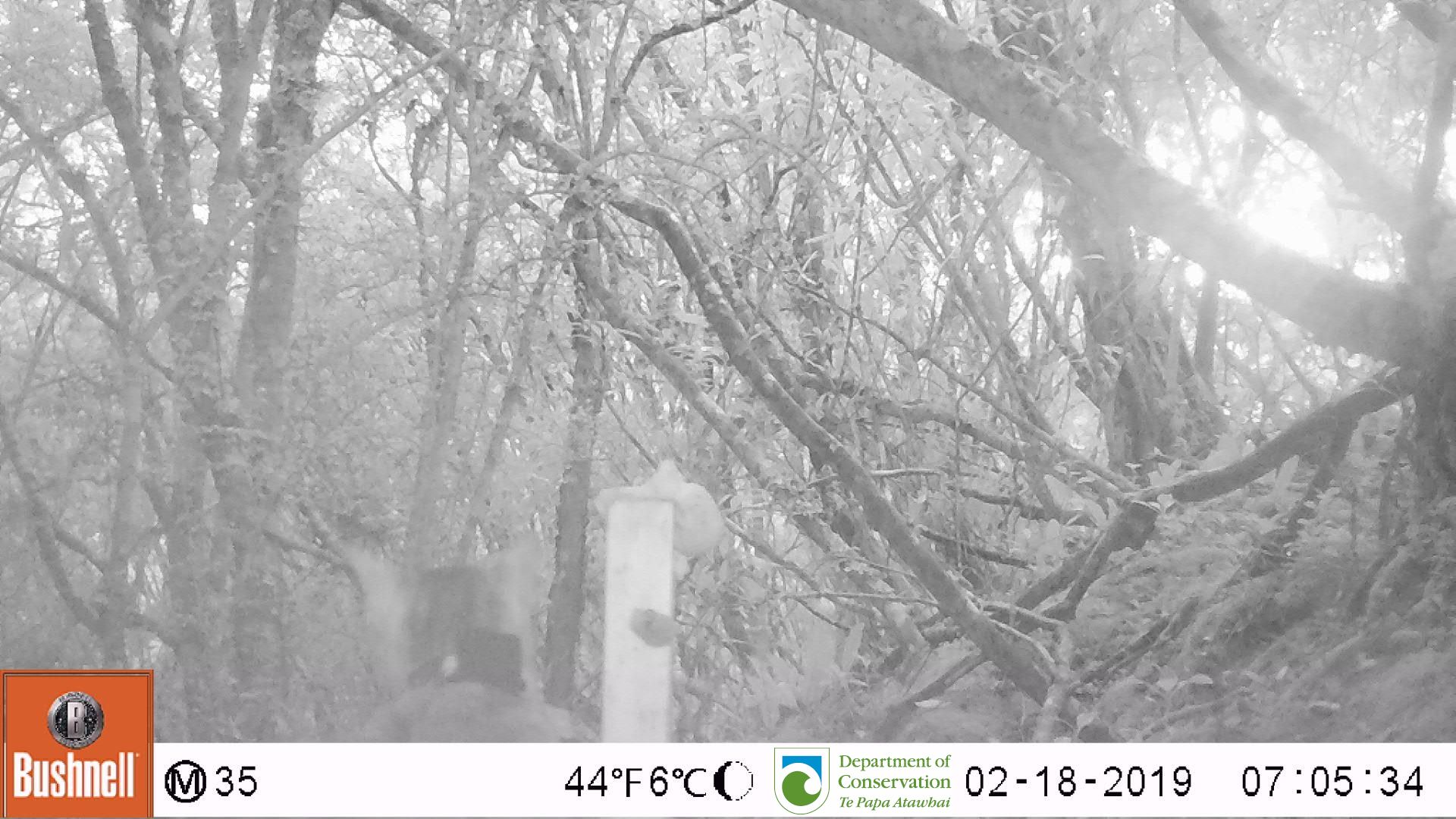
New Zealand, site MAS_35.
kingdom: Animalia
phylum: Chordata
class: Mammalia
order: Carnivora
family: Felidae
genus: Felis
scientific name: Felis catus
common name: domestic cat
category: cat